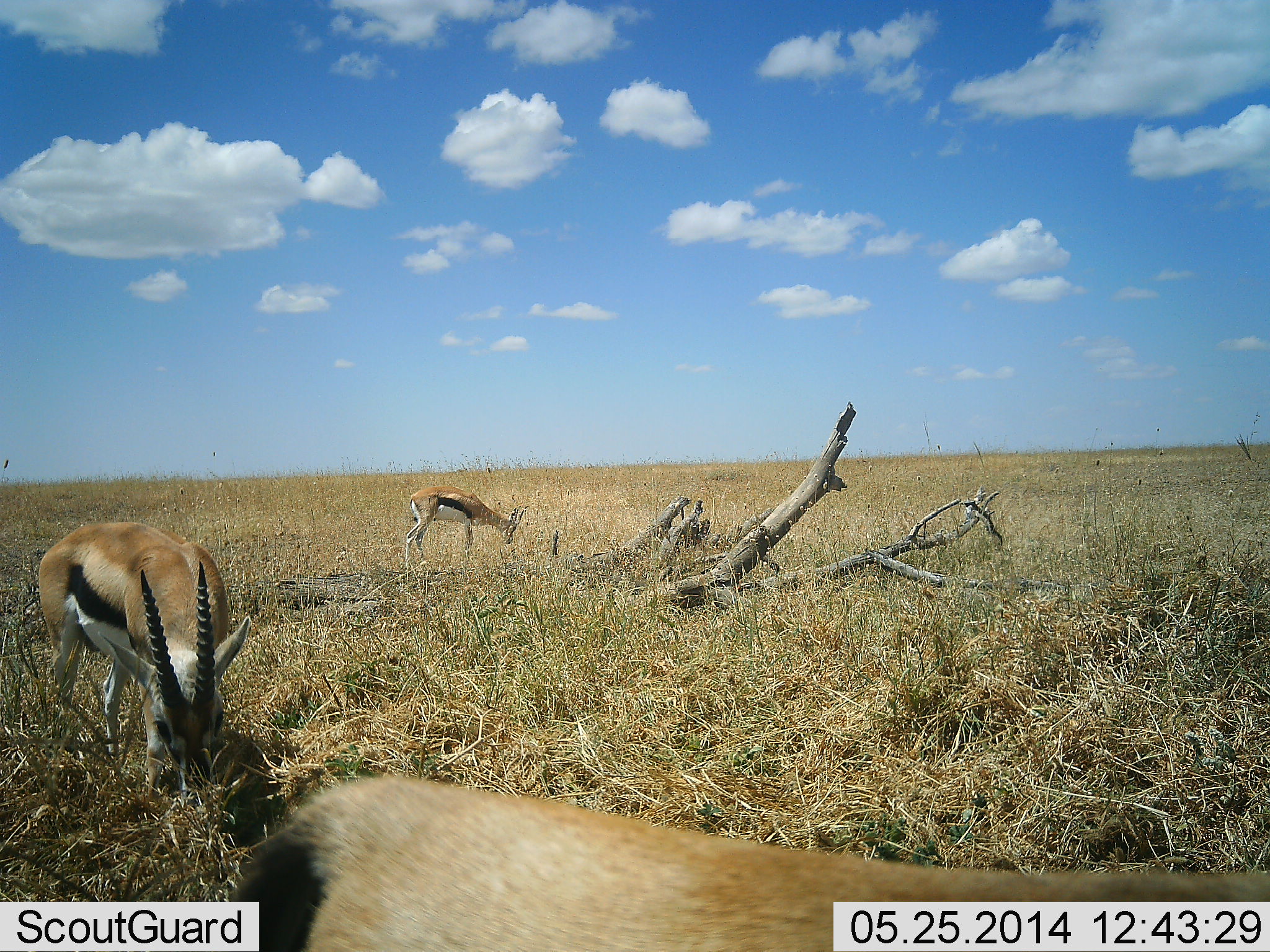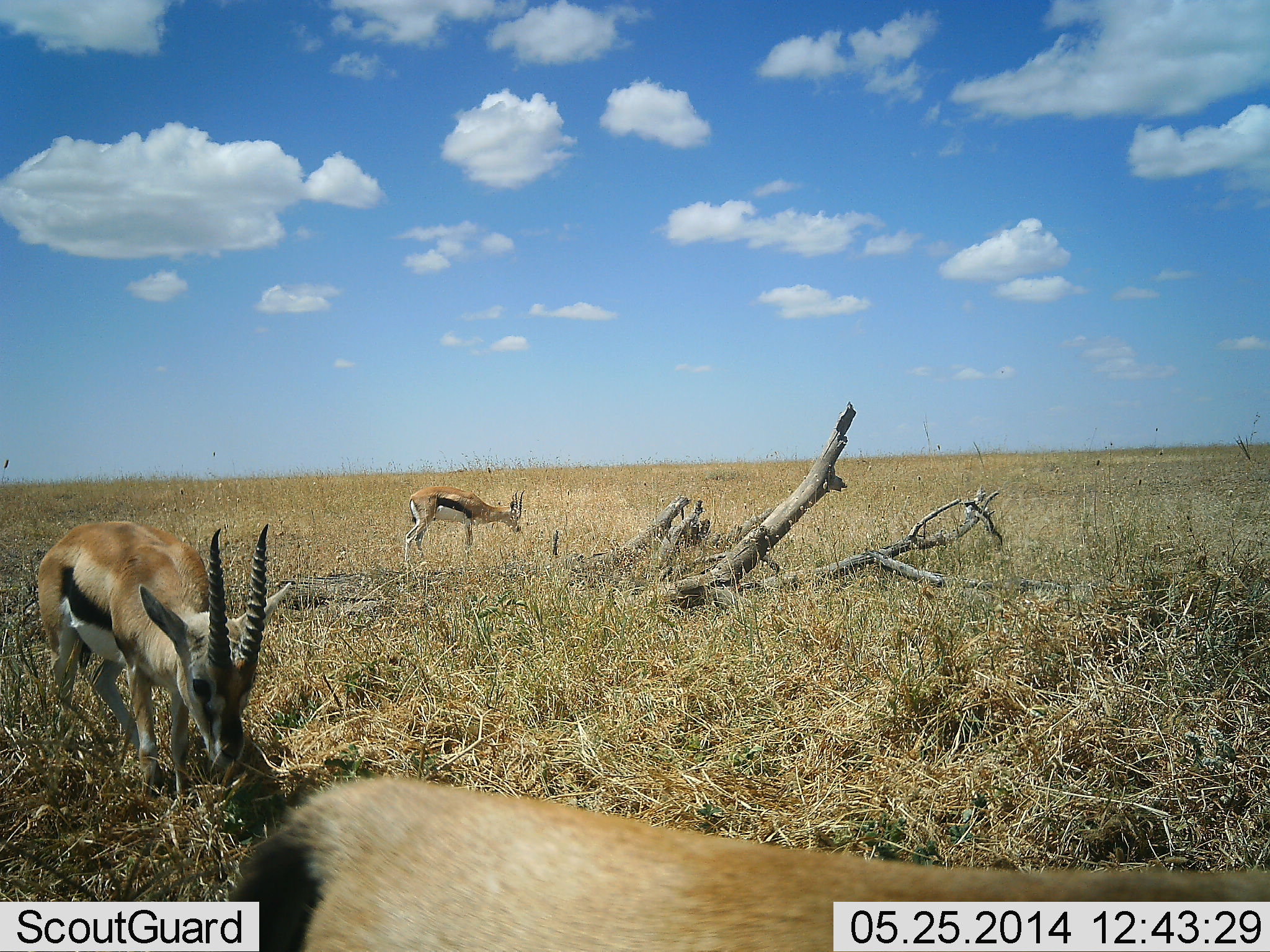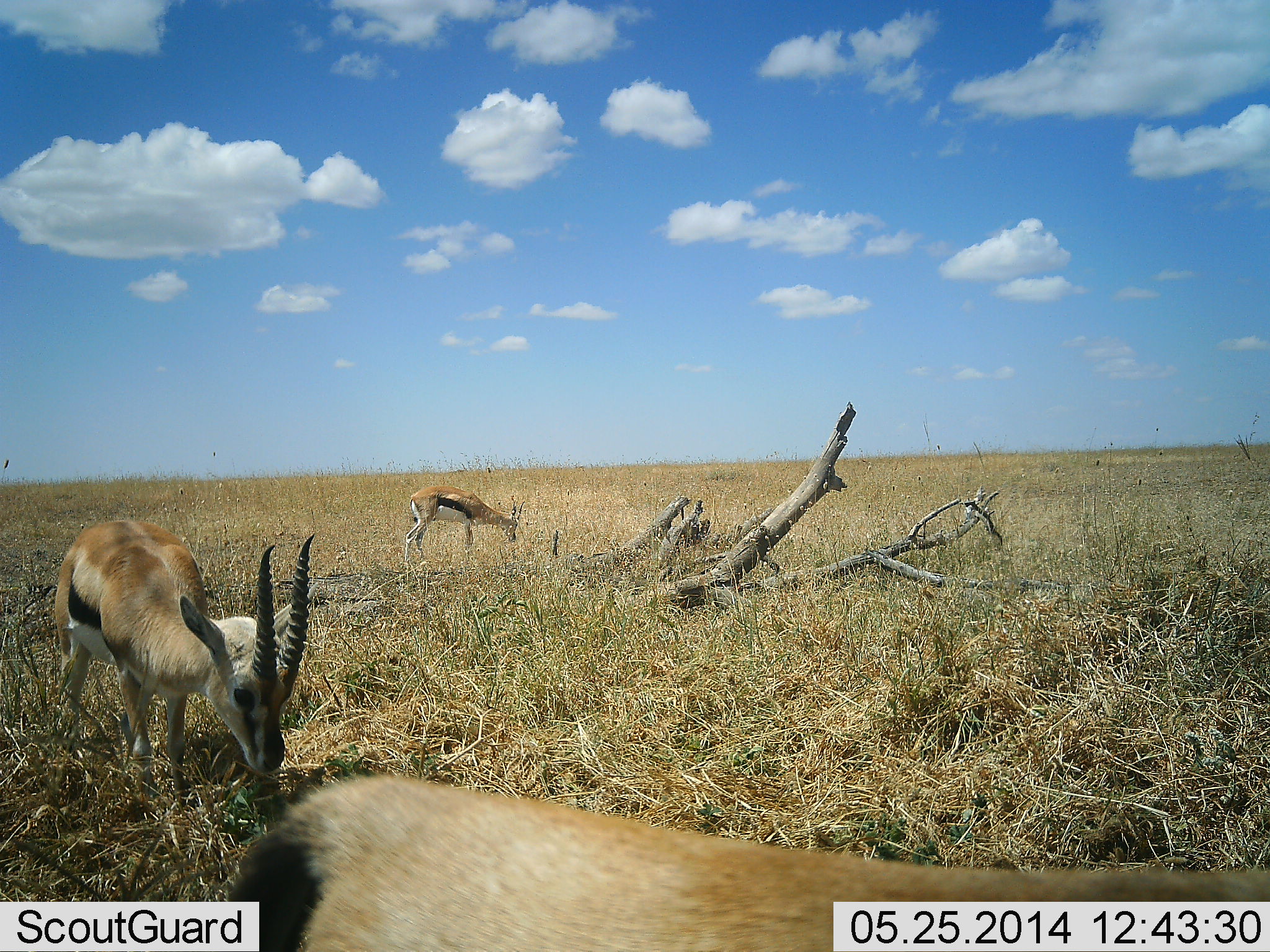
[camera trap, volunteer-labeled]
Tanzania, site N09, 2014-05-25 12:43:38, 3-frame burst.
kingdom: Animalia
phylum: Chordata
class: Mammalia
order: Artiodactyla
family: Bovidae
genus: Eudorcas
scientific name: Eudorcas thomsonii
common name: thomson's gazelle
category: gazellethomsons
Gazellethomsons (thomson's gazelle) (Eudorcas thomsonii), count 3. Behavior (volunteer vote fractions): standing 30%, resting 0%, moving 0%, interacting 0%. Young present (vote fraction): 0%. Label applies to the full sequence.